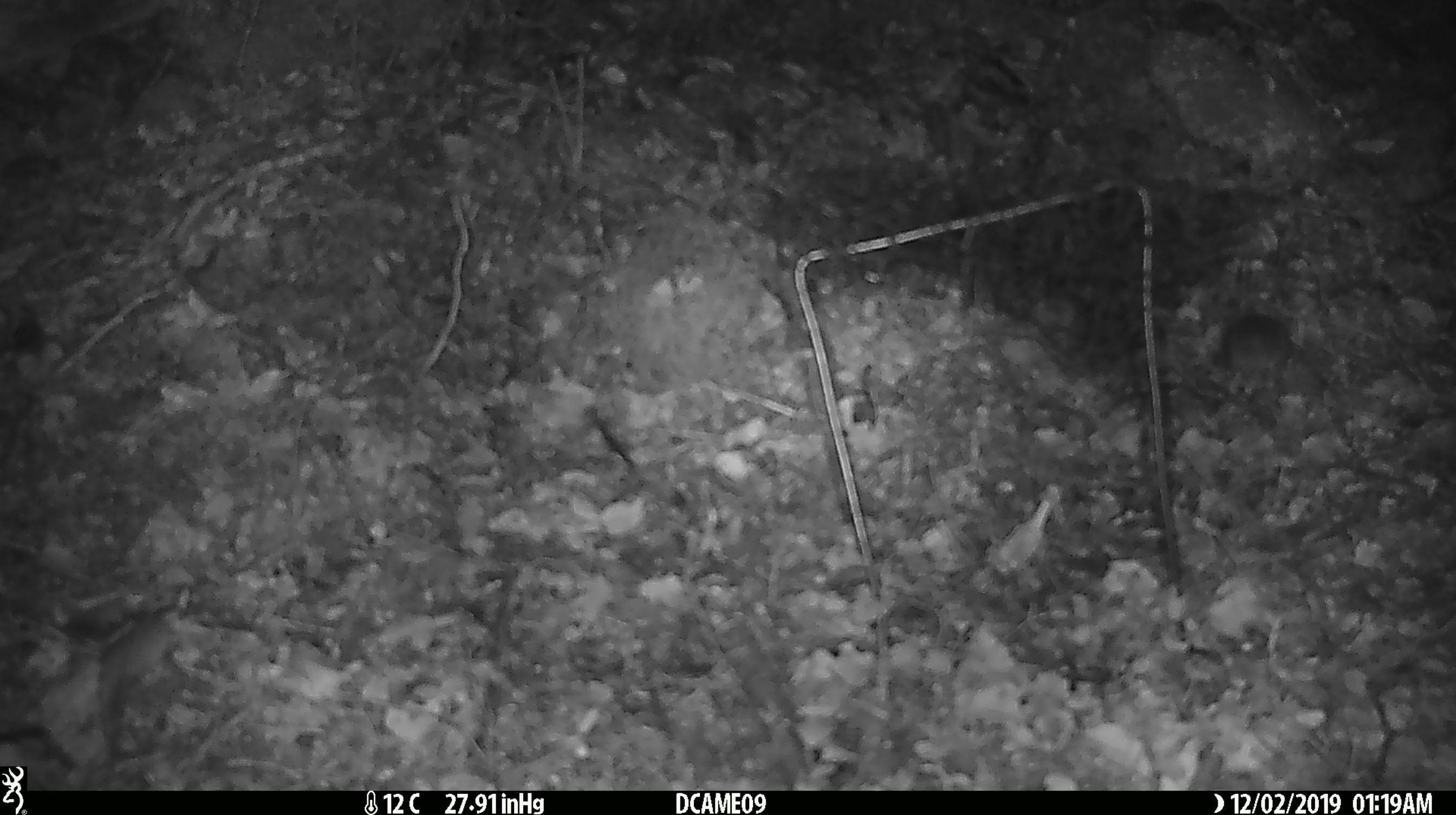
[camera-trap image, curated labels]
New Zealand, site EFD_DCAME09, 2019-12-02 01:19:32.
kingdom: Animalia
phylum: Chordata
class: Mammalia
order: Rodentia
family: Muridae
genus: Mus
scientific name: Mus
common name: mouse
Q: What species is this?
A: Mouse (Mus).